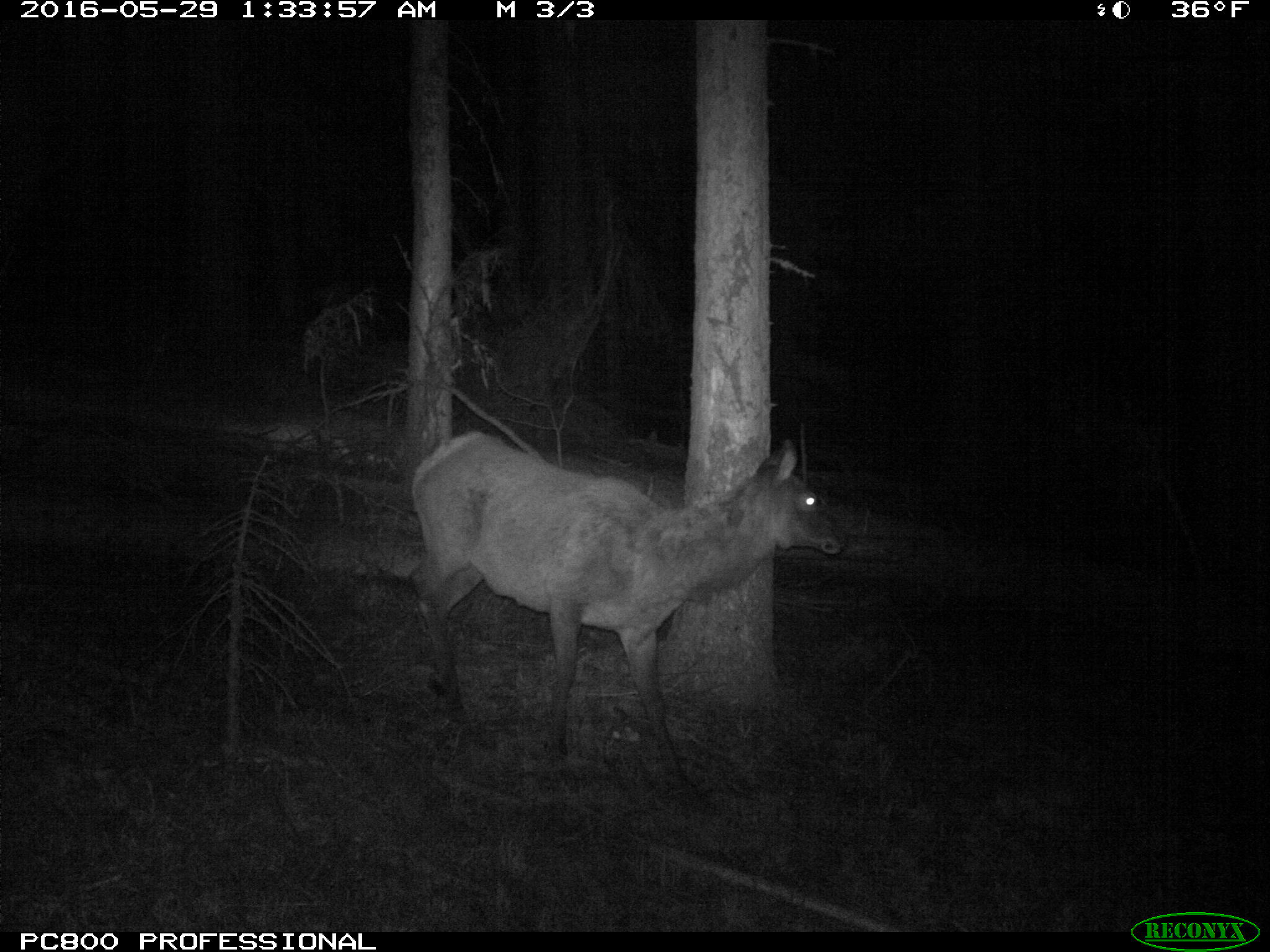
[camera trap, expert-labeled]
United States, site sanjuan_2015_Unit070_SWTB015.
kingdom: Animalia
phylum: Chordata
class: Mammalia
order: Artiodactyla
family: Cervidae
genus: Cervus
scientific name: Cervus elaphus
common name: red deer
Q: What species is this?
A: Cervus elaphus (red deer).